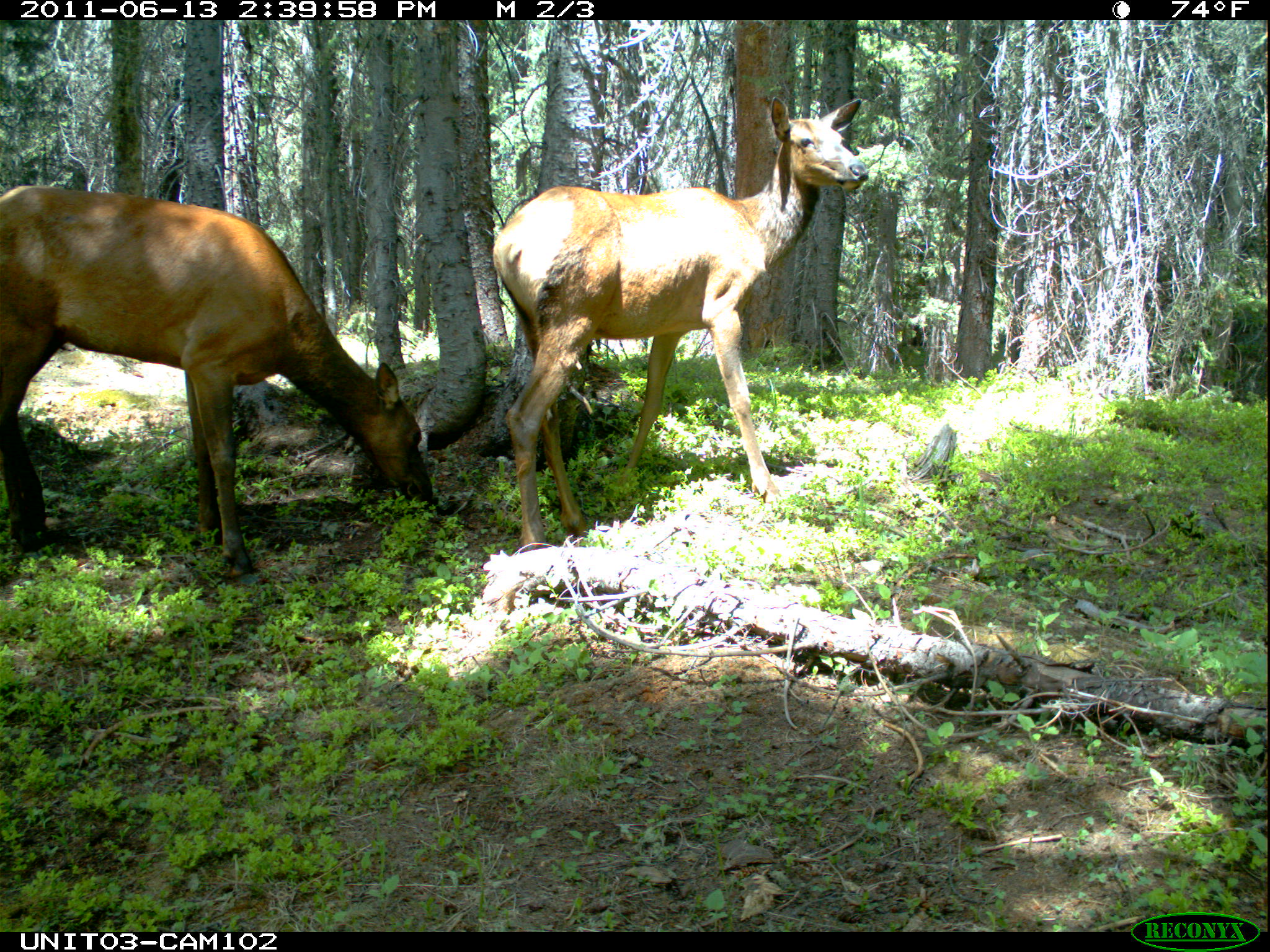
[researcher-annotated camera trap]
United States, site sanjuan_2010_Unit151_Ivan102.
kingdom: Animalia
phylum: Chordata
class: Mammalia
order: Artiodactyla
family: Cervidae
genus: Cervus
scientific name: Cervus elaphus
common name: red deer